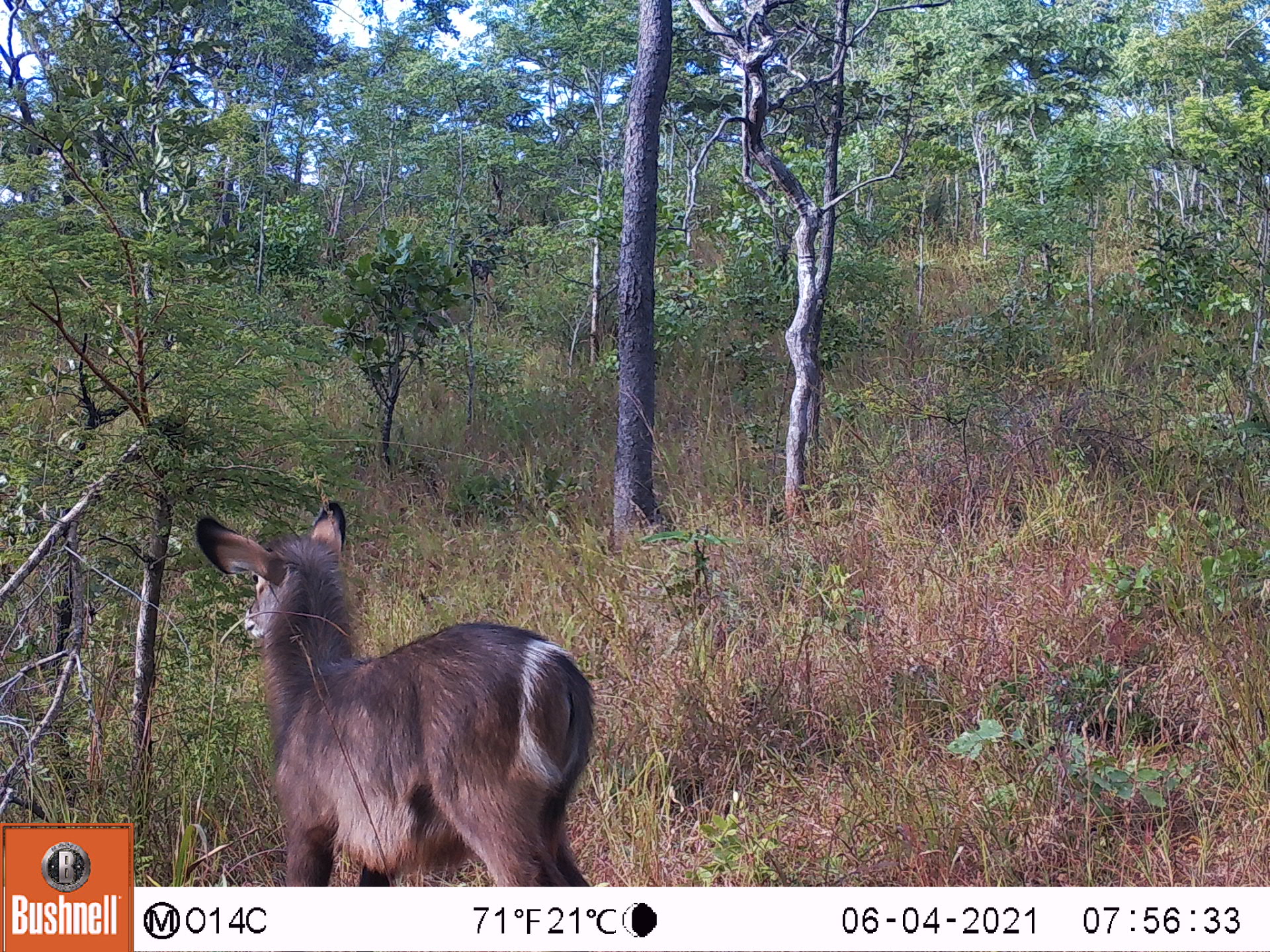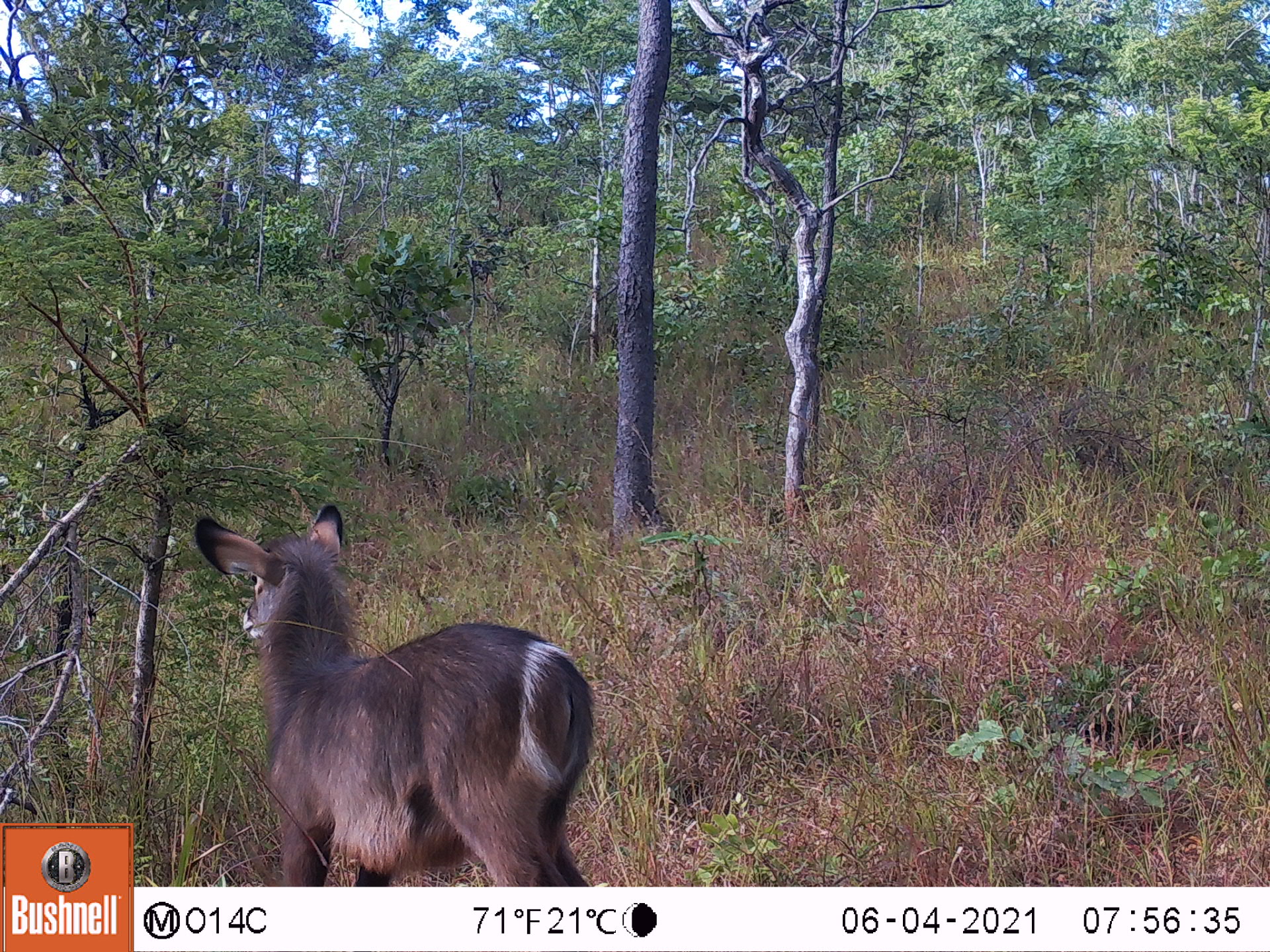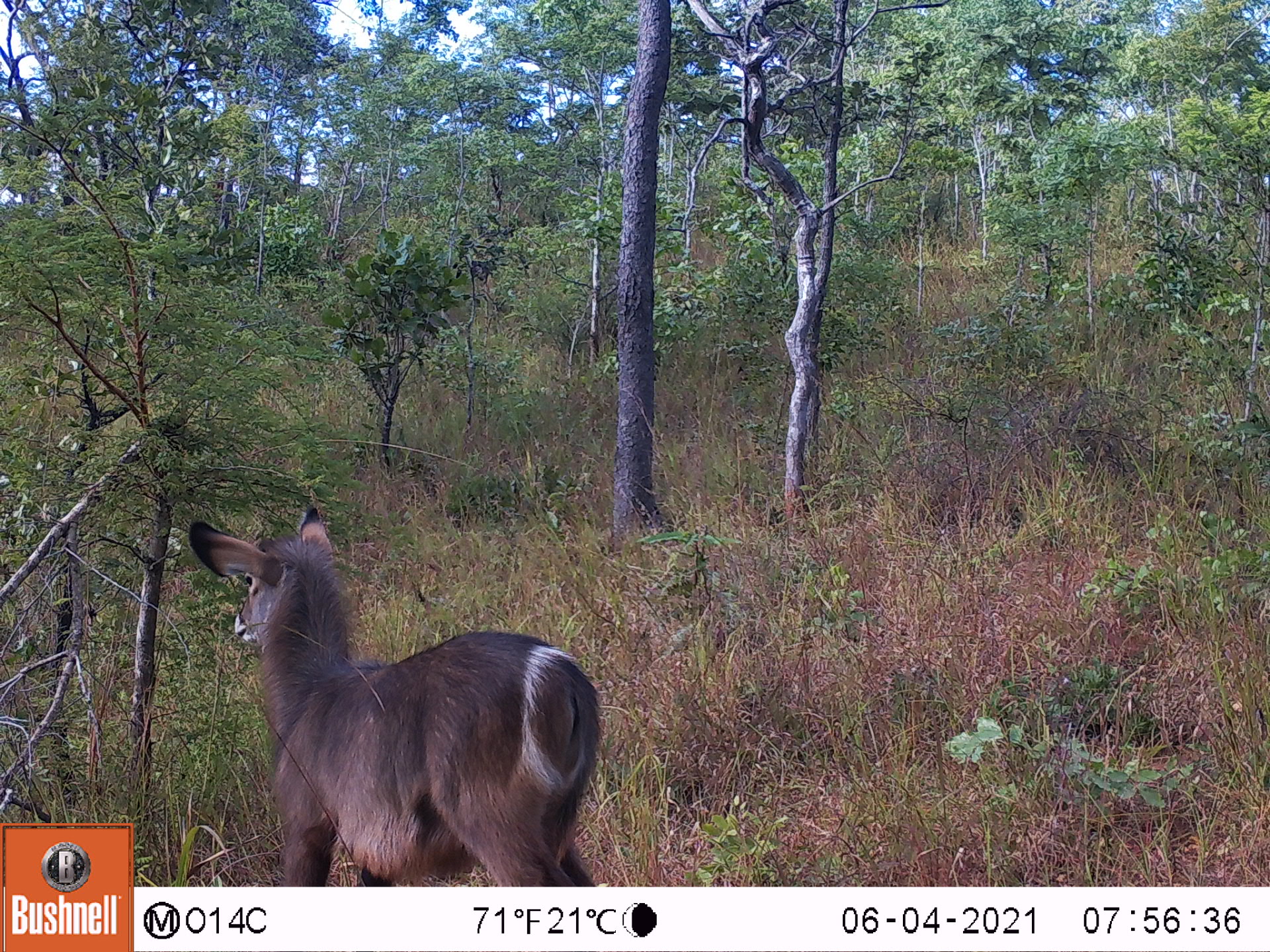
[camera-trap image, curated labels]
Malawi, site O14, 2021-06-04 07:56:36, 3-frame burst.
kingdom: Animalia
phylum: Chordata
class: Mammalia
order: Artiodactyla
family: Bovidae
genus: Kobus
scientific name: Kobus ellipsiprymnus ellipsiprymnus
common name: common waterbuck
Common waterbuck (Kobus ellipsiprymnus ellipsiprymnus), count 1.